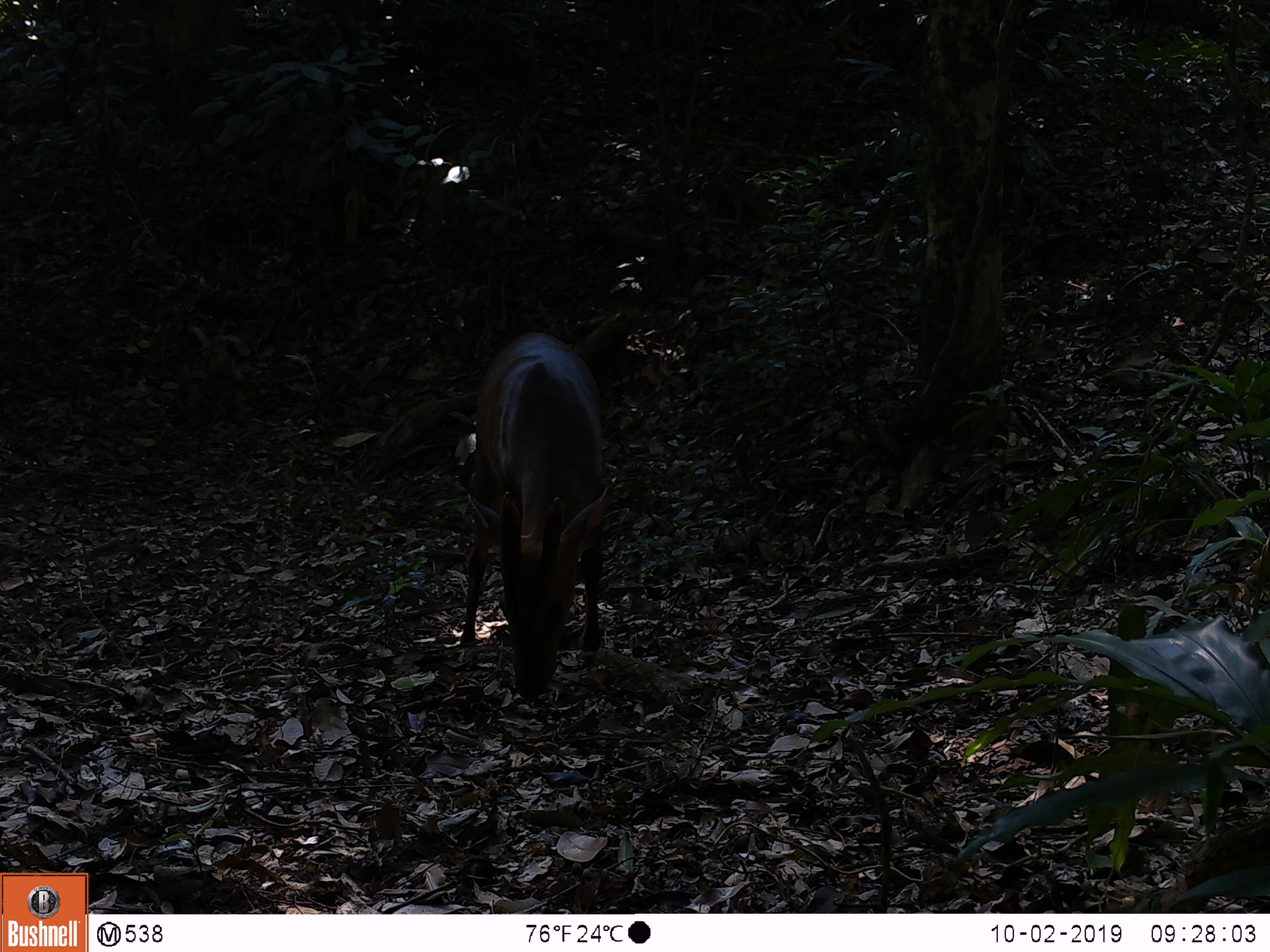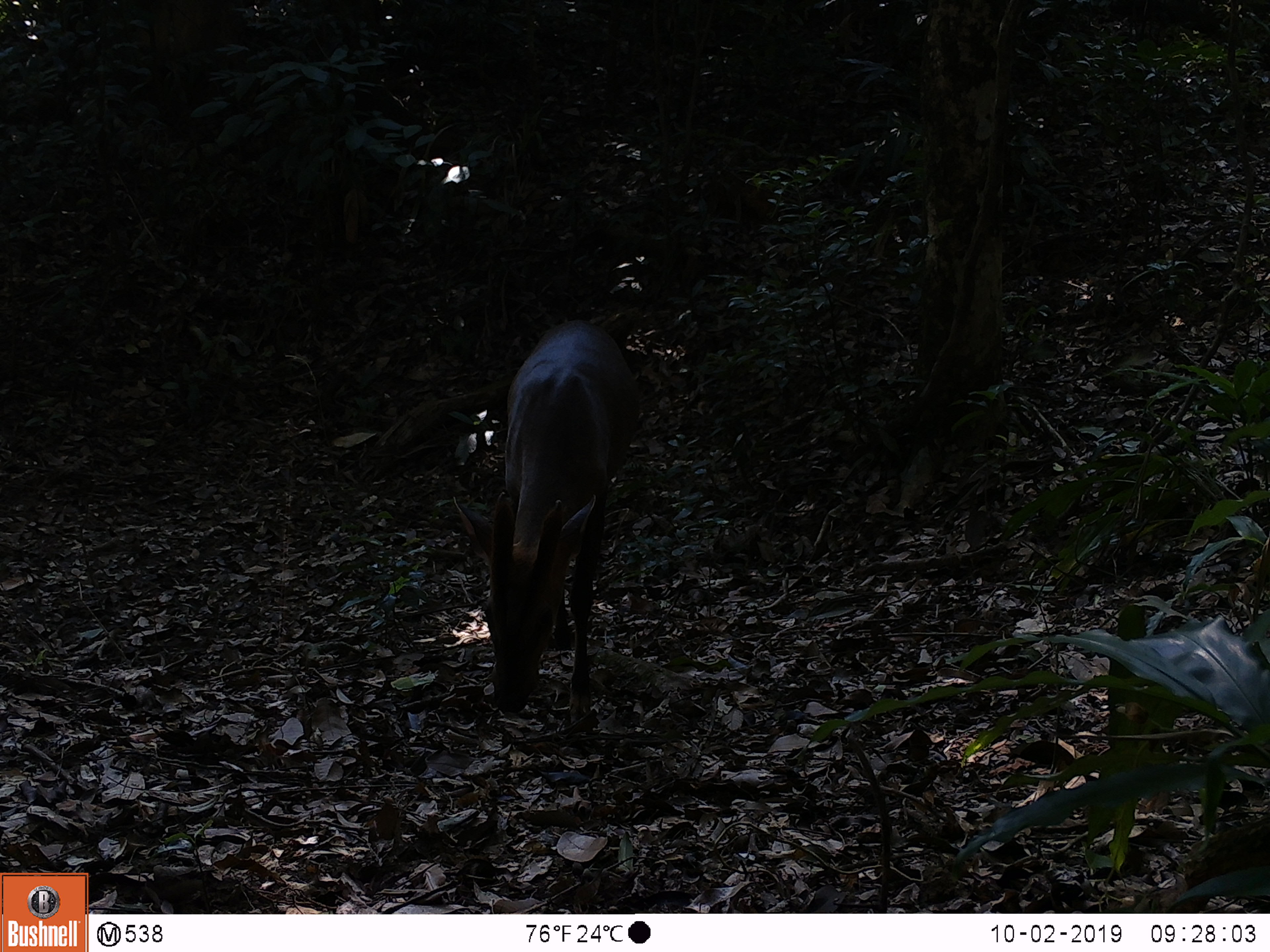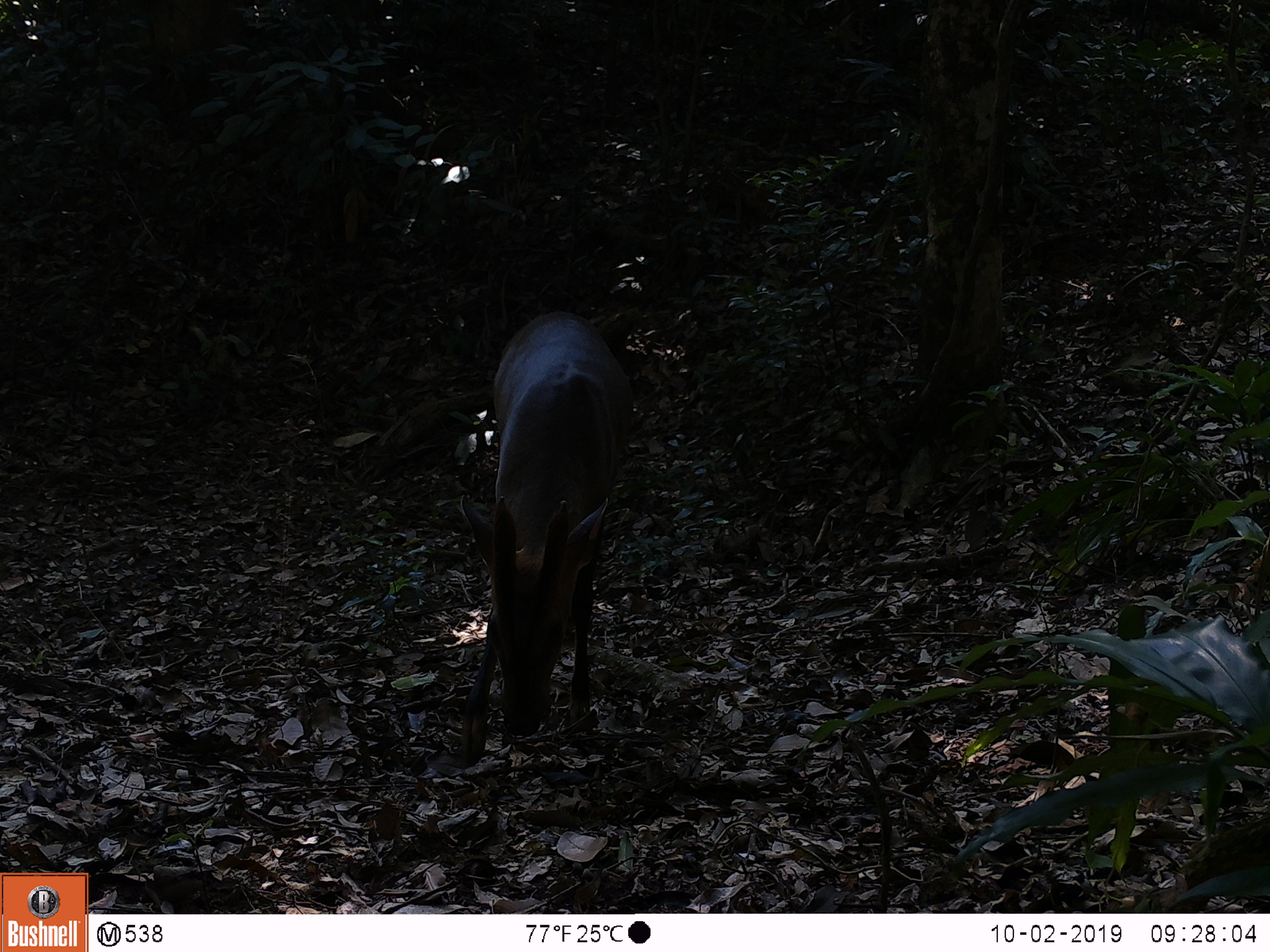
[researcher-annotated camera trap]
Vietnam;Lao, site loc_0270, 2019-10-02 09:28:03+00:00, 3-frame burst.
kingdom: Animalia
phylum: Chordata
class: Mammalia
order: Artiodactyla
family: Cervidae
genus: Muntiacus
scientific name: Muntiacus vuquangensis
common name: large-antlered muntjac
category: large antlered muntjac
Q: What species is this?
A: Large antlered muntjac (large-antlered muntjac) (Muntiacus vuquangensis).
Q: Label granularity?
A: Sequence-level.